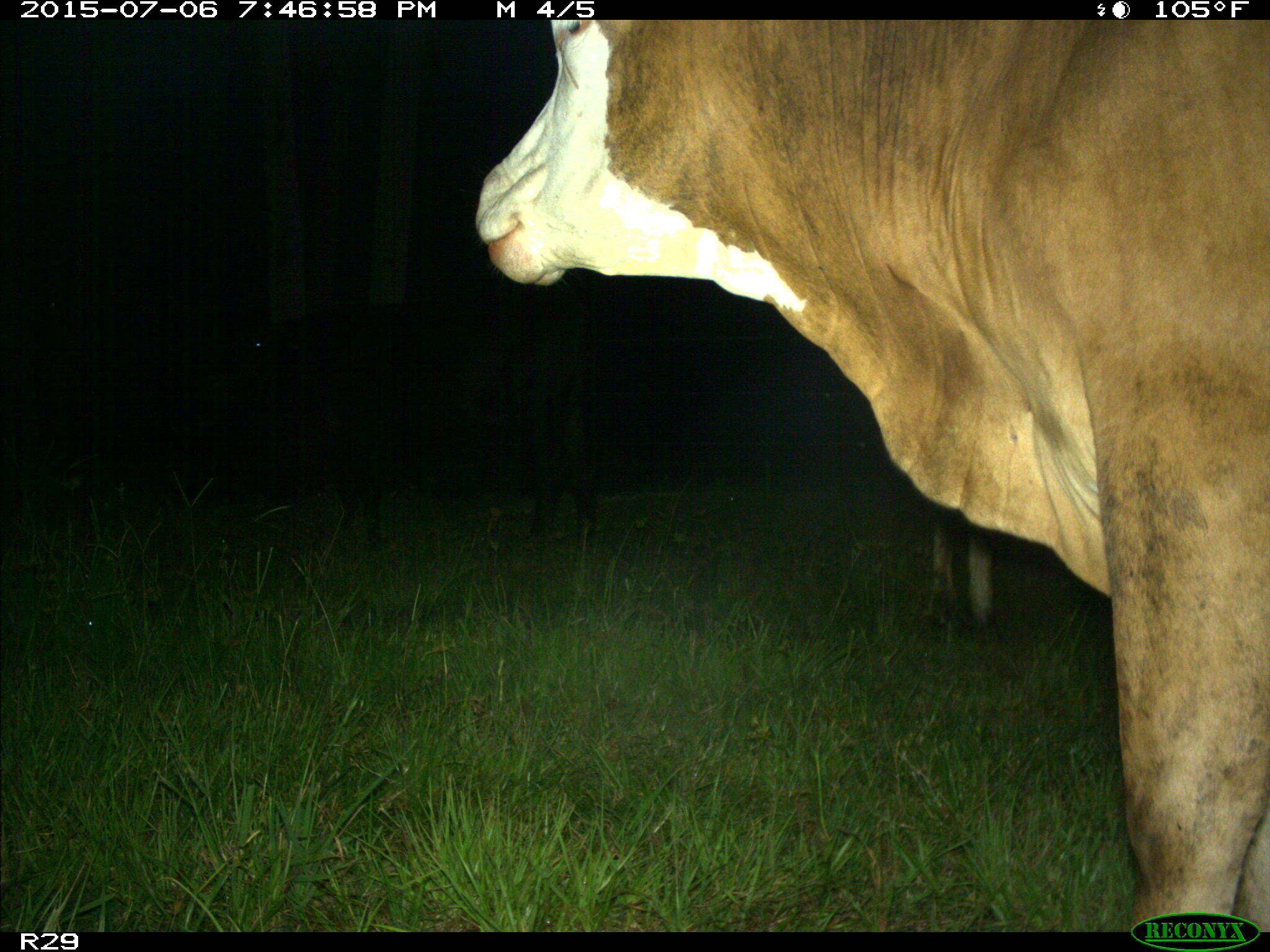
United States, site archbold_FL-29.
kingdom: Animalia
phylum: Chordata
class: Mammalia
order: Artiodactyla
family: Bovidae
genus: Bos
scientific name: Bos taurus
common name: domestic cow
Bos taurus (domestic cow).